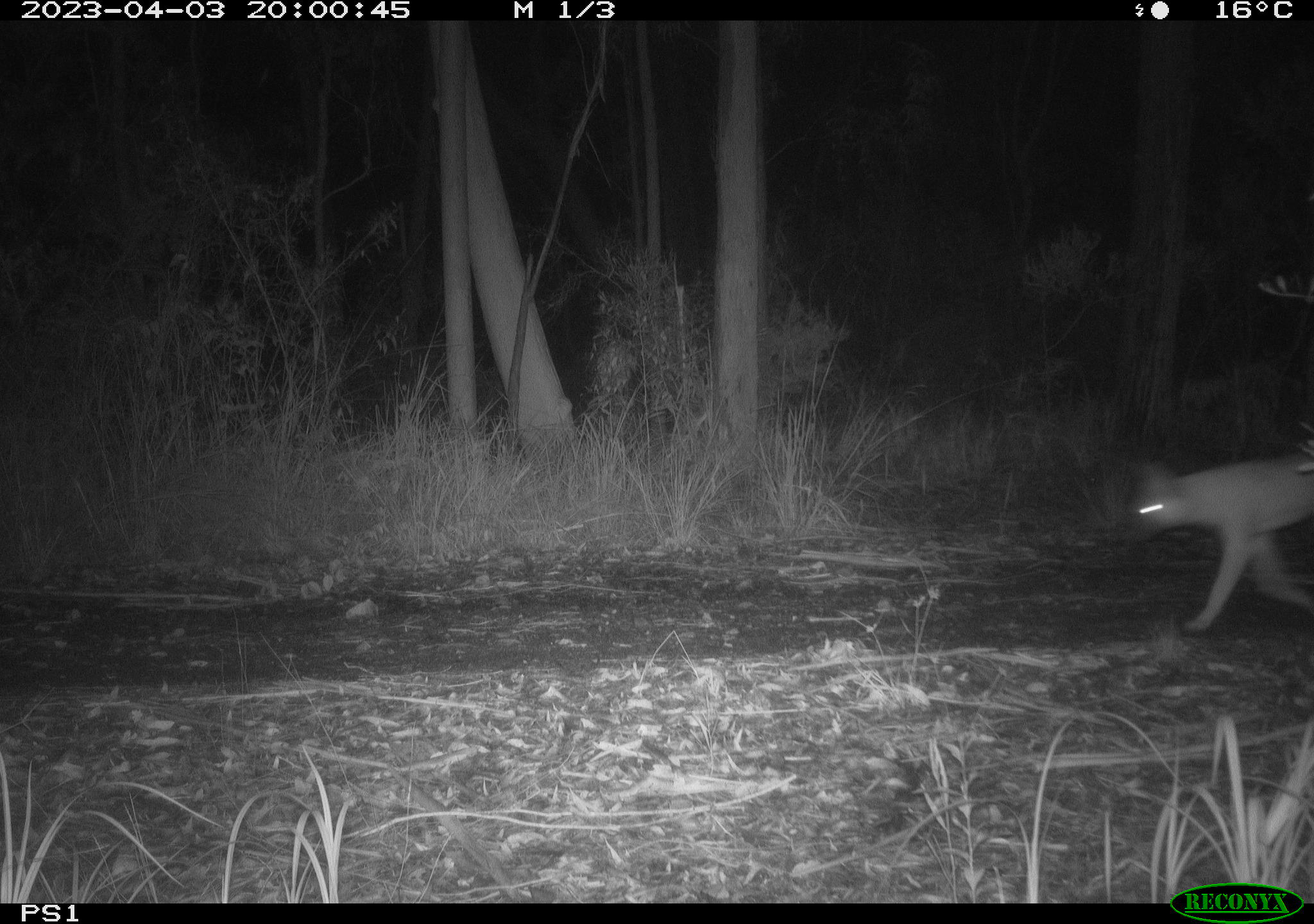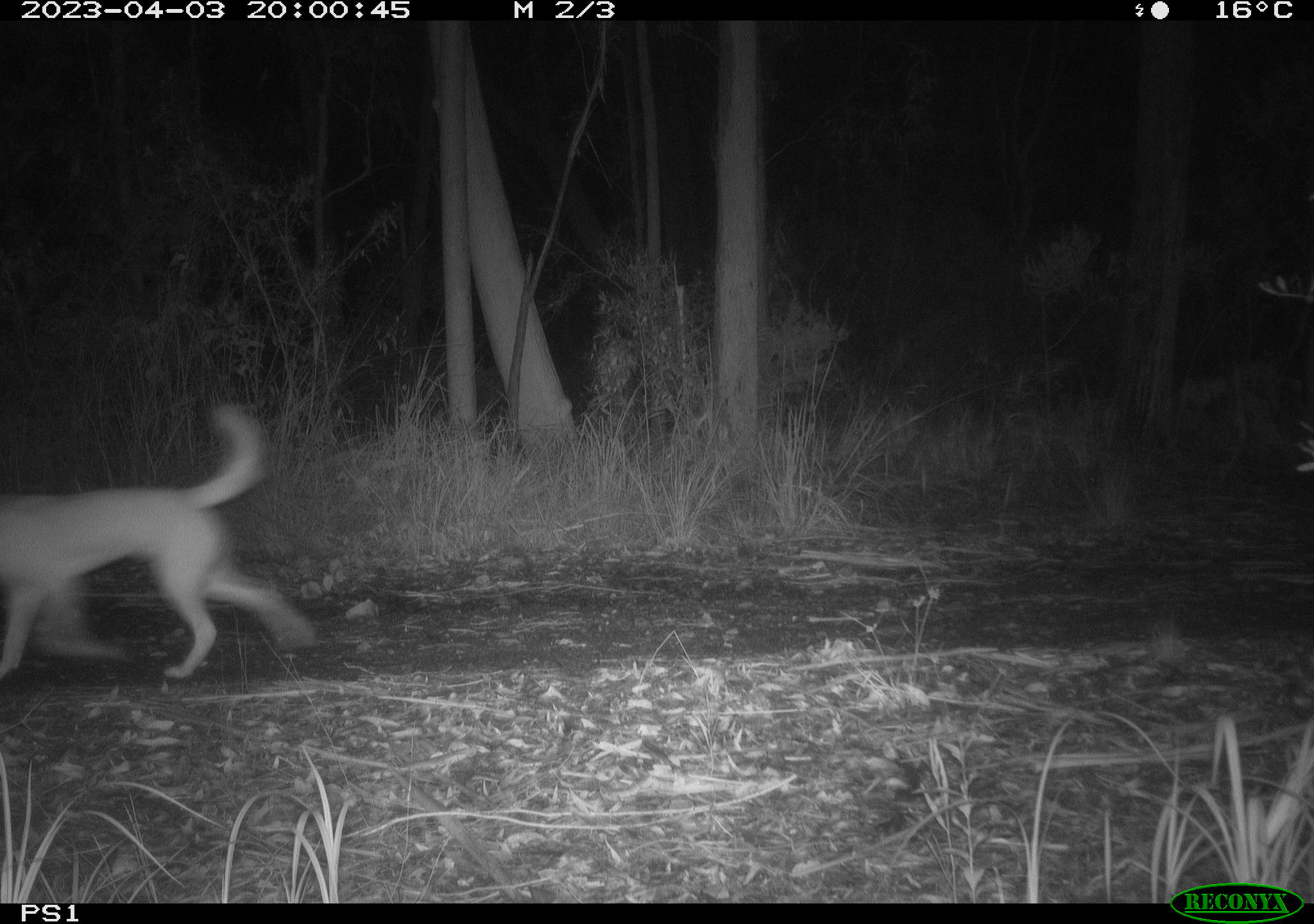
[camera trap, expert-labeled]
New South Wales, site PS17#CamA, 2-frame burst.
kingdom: Animalia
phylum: Chordata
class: Mammalia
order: Carnivora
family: Canidae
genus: Canis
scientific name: Canis familiaris dingo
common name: dingo